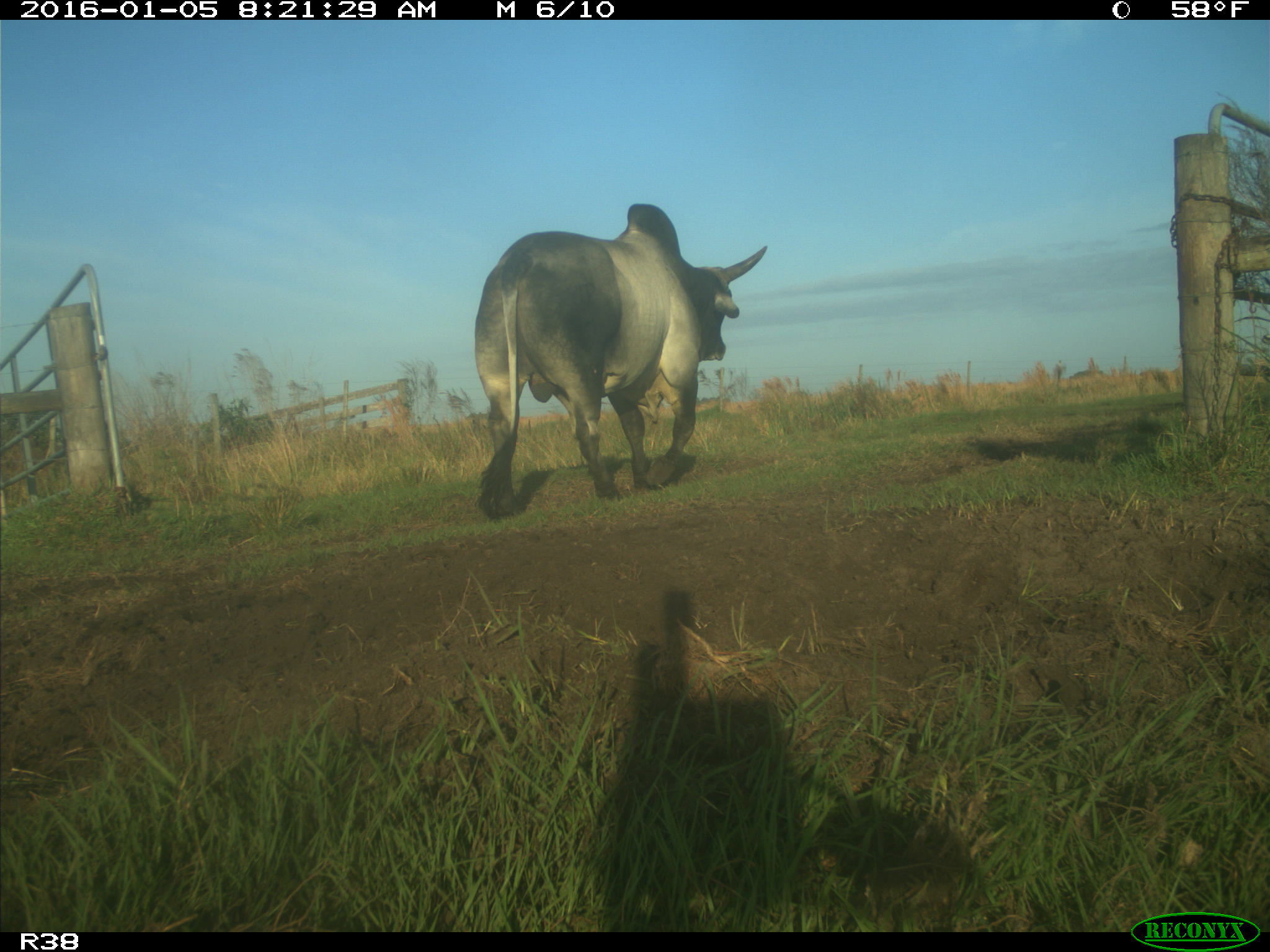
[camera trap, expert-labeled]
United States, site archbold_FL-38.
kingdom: Animalia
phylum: Chordata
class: Mammalia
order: Artiodactyla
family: Bovidae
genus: Bos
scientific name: Bos taurus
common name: domestic cow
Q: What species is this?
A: Bos taurus (domestic cow).